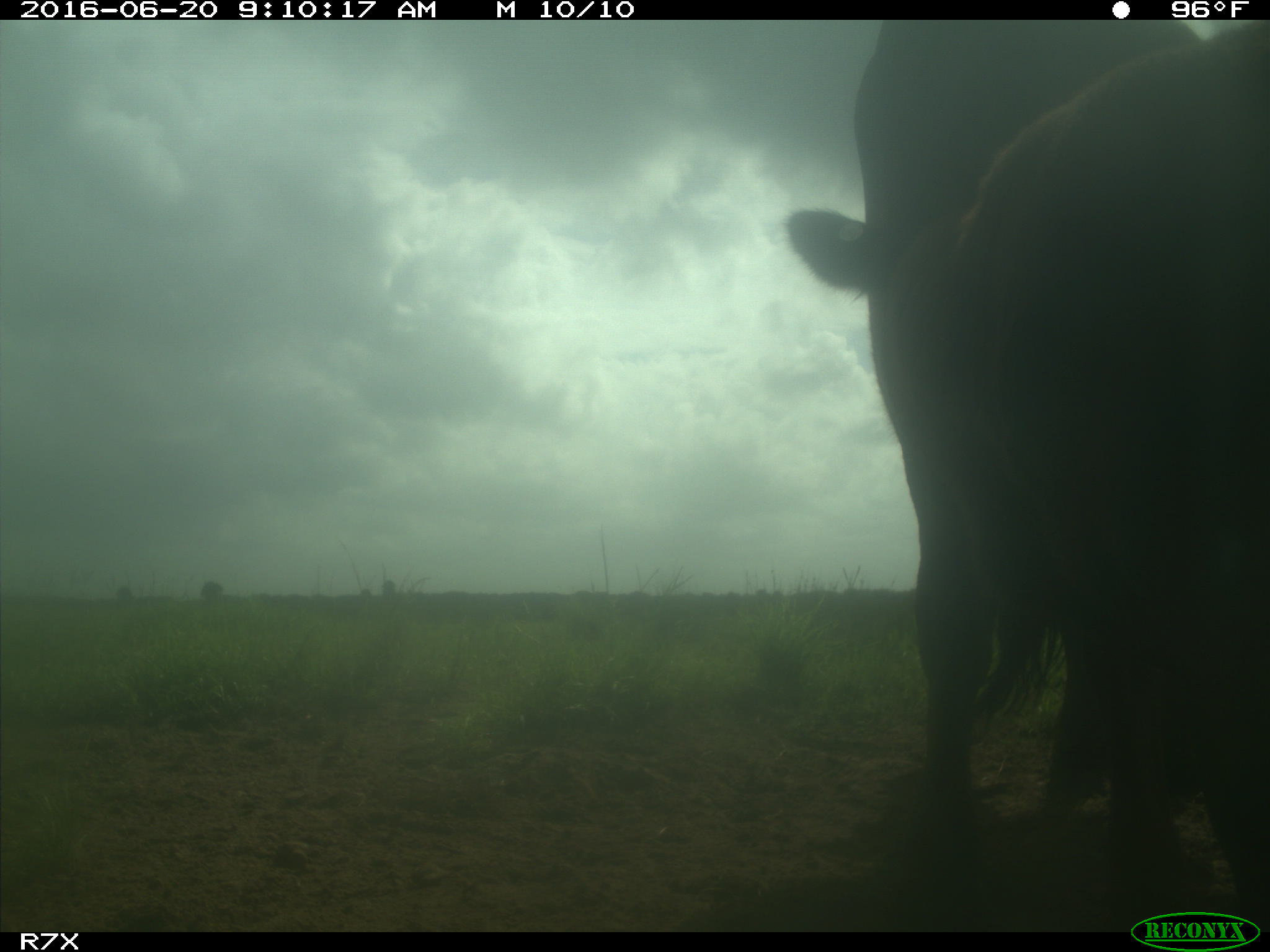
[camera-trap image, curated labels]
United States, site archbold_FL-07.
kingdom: Animalia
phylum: Chordata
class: Mammalia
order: Artiodactyla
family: Bovidae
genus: Bos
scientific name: Bos taurus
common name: domestic cow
Bos taurus (domestic cow).